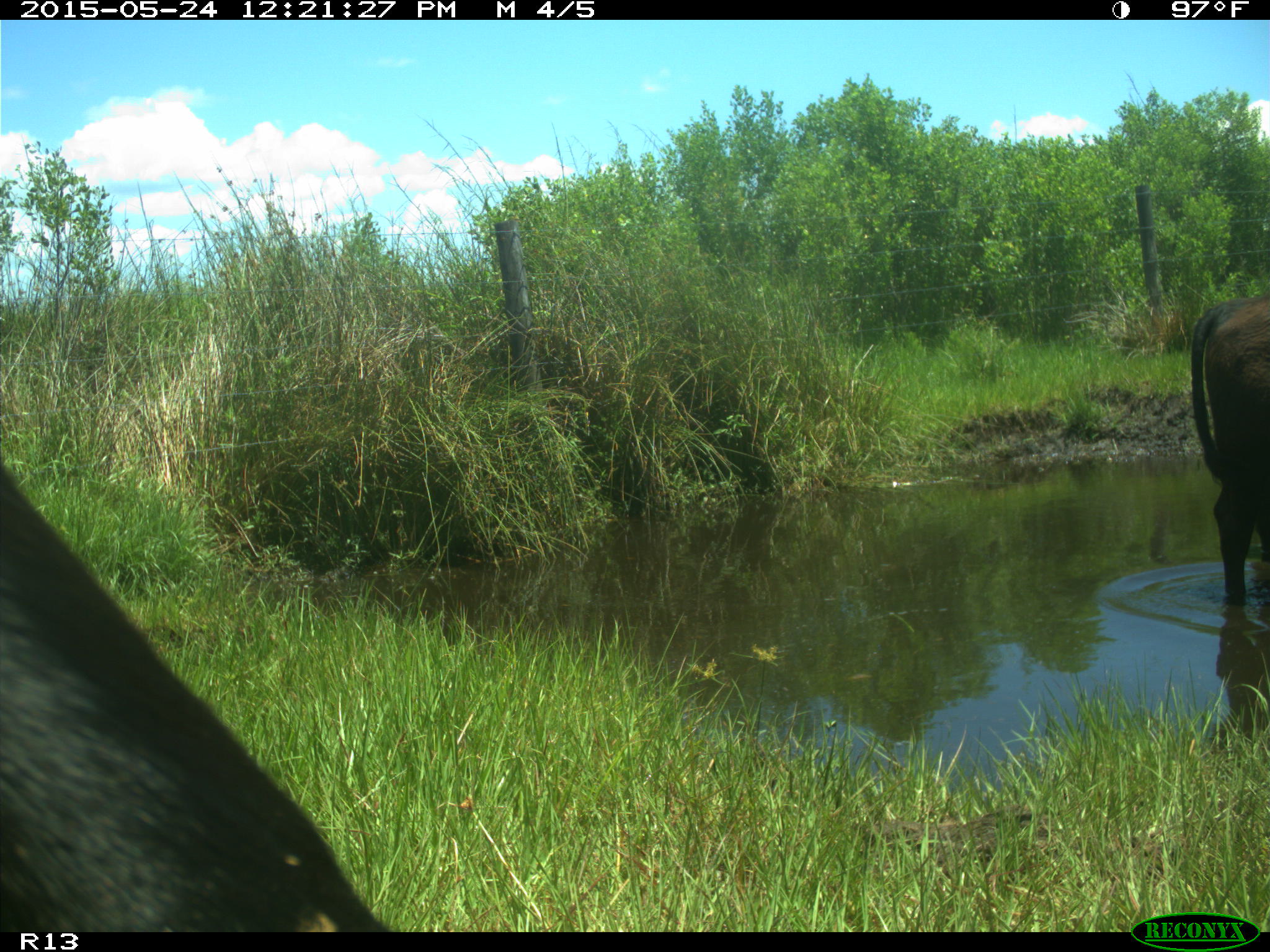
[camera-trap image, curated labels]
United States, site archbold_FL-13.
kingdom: Animalia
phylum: Chordata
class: Mammalia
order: Artiodactyla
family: Bovidae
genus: Bos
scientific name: Bos taurus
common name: domestic cow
Bos taurus (domestic cow).